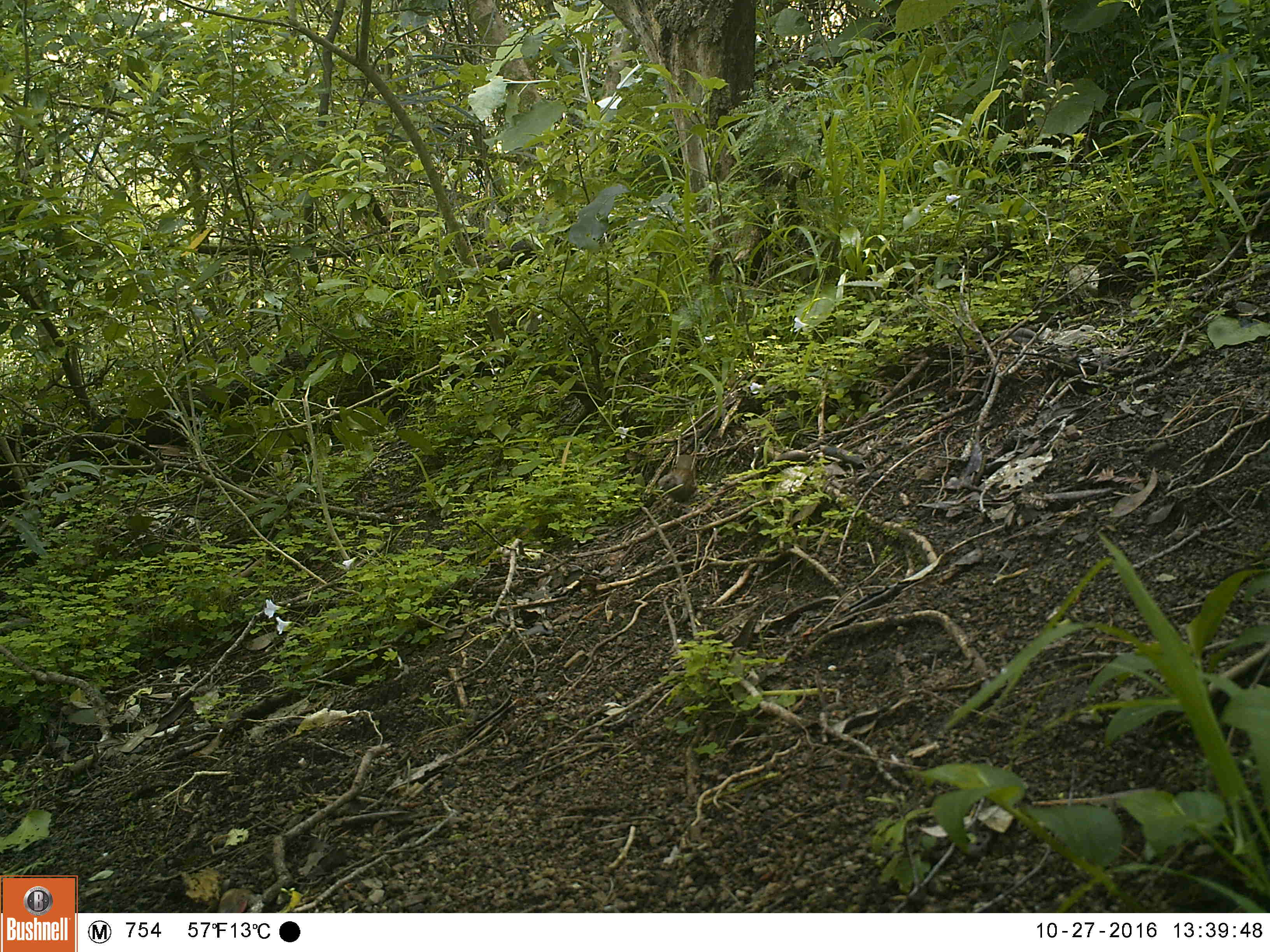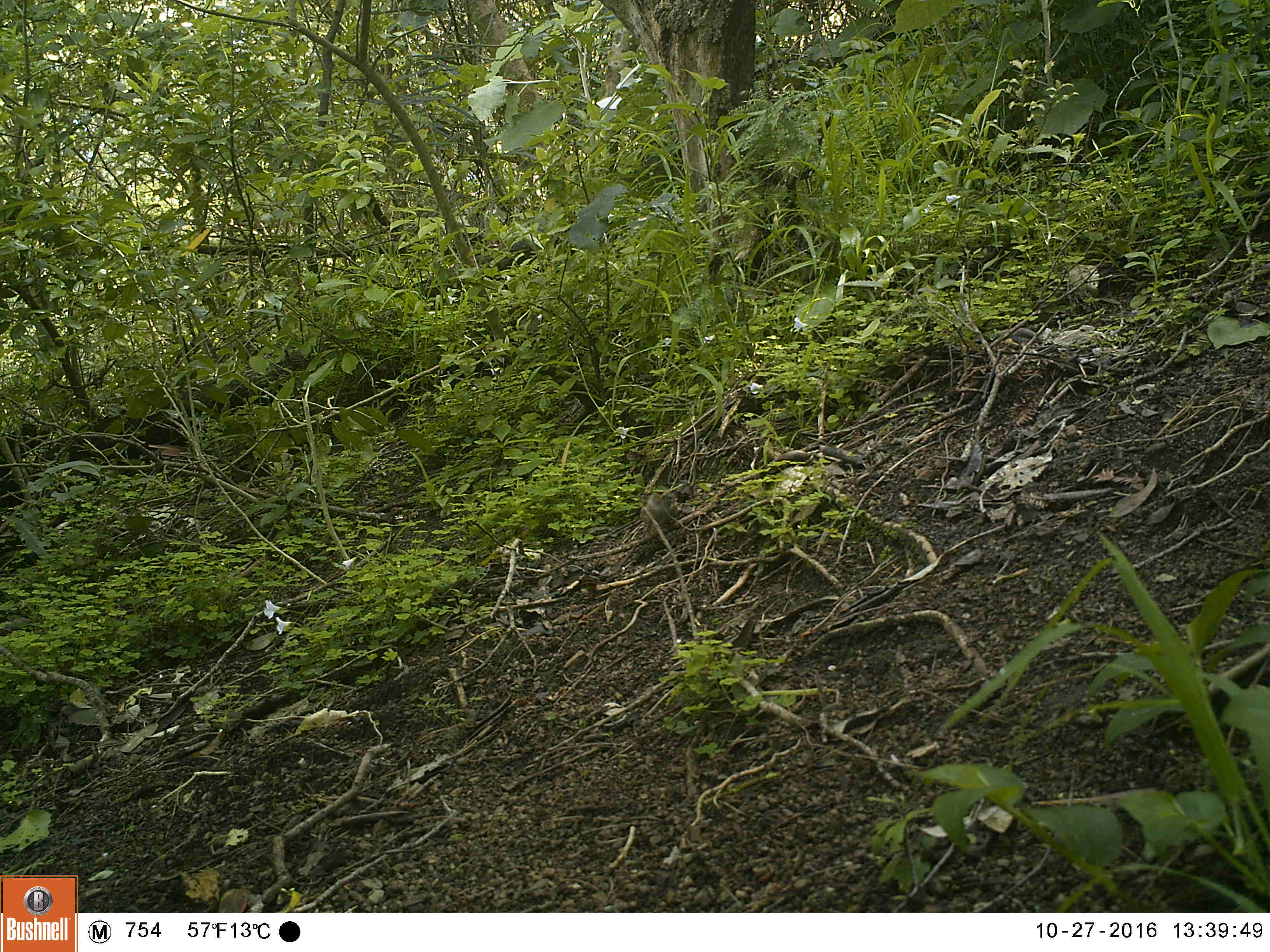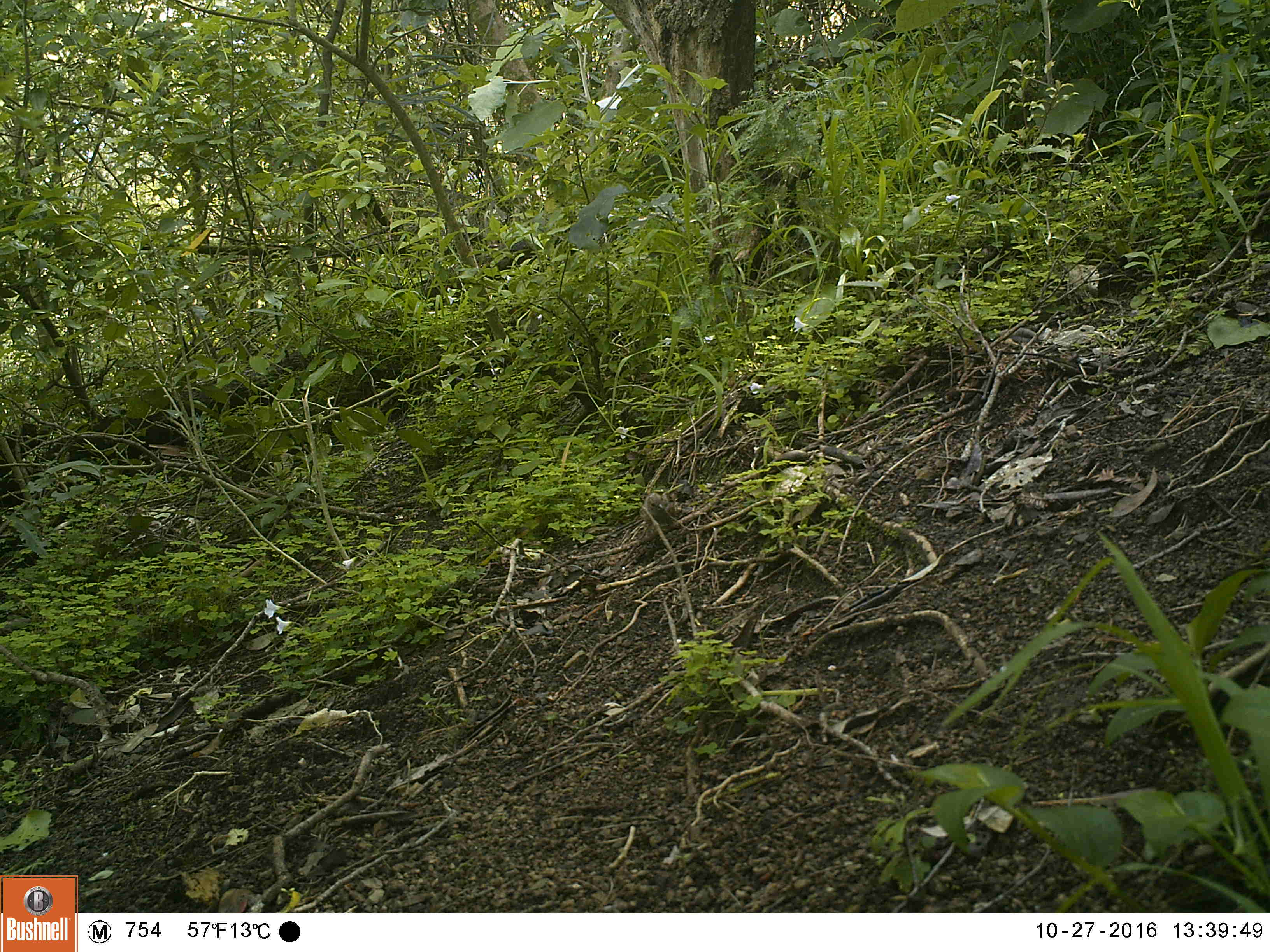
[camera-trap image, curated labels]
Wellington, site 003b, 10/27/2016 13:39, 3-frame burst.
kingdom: Animalia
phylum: Chordata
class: Aves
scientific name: Aves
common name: bird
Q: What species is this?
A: Bird (Aves).